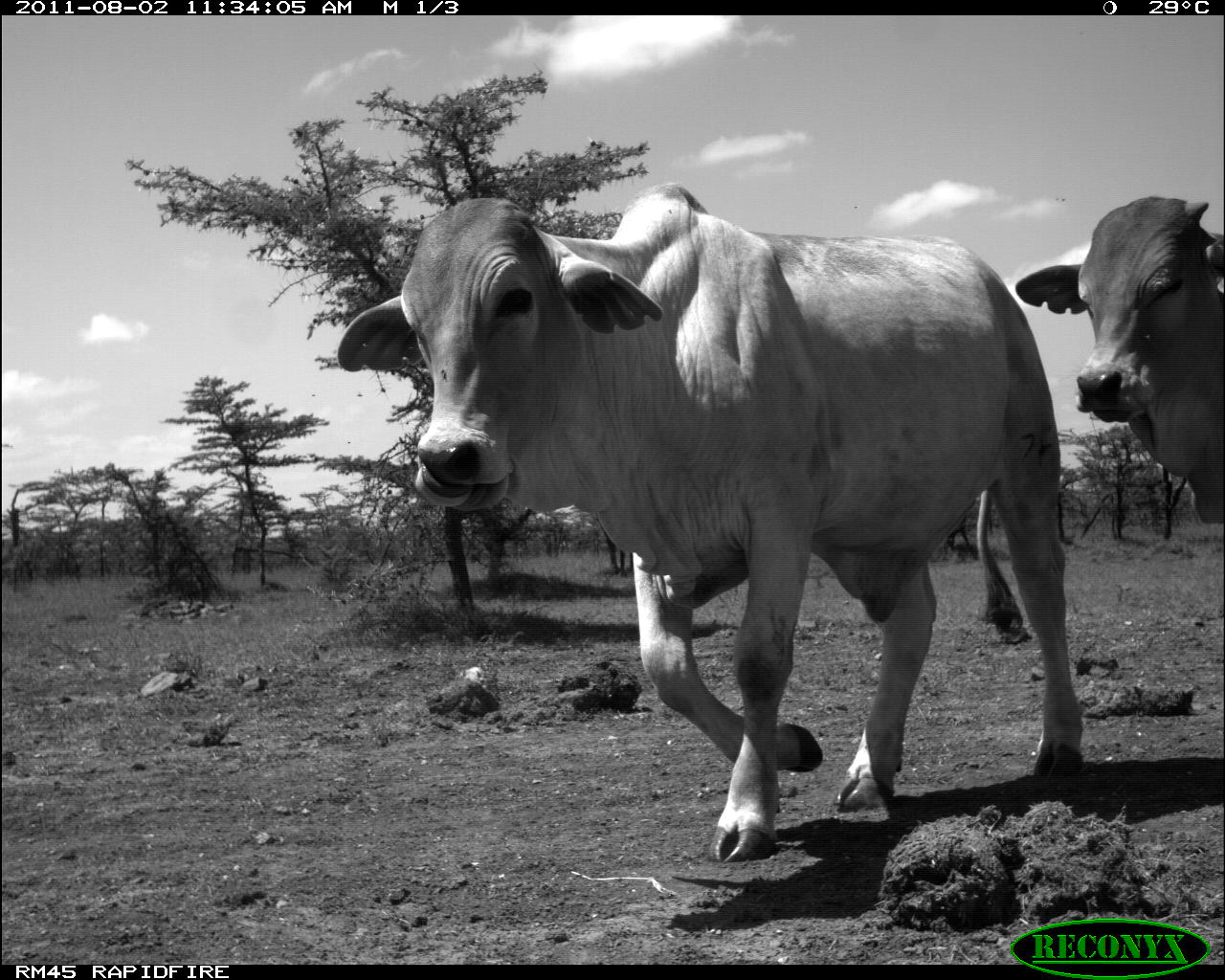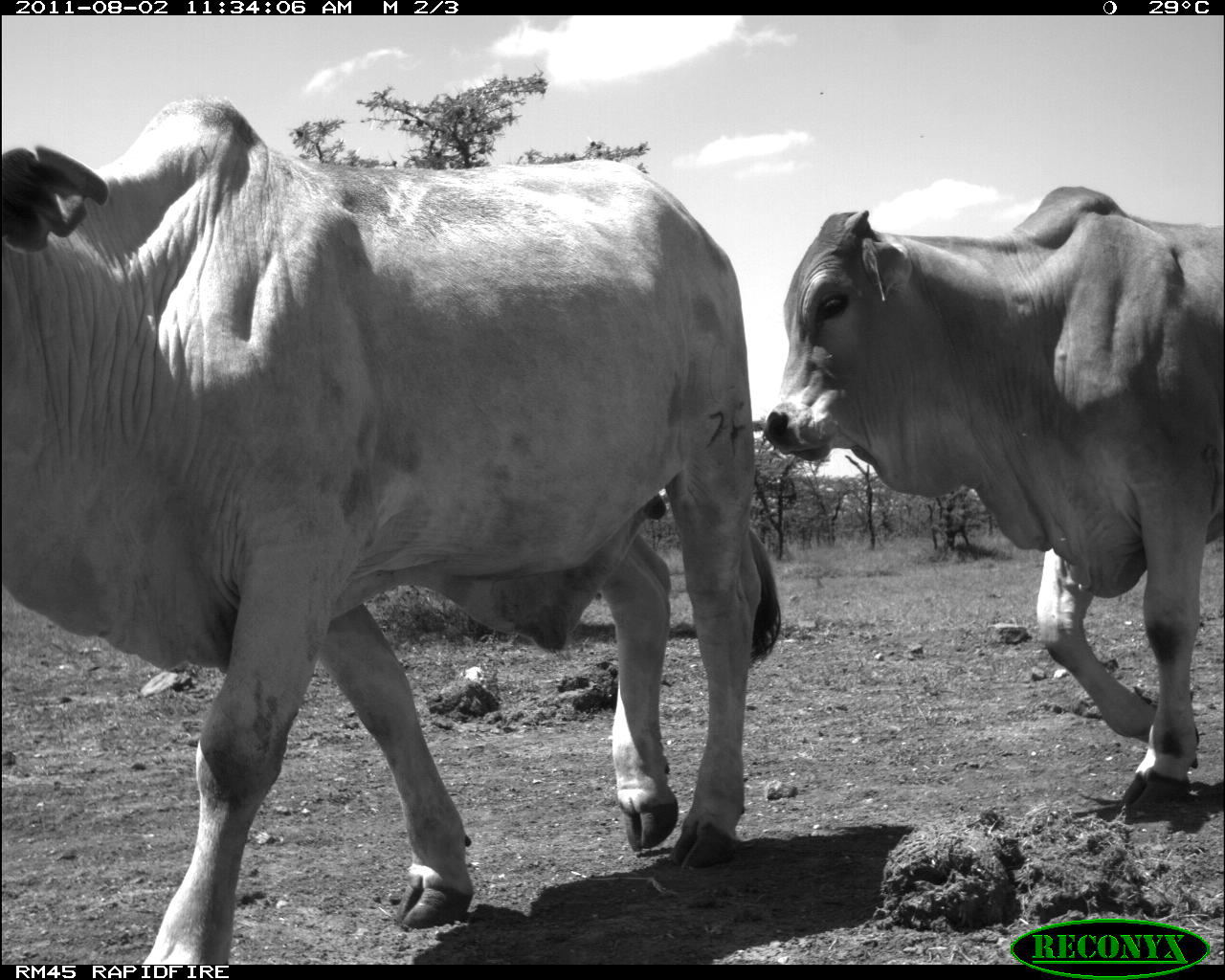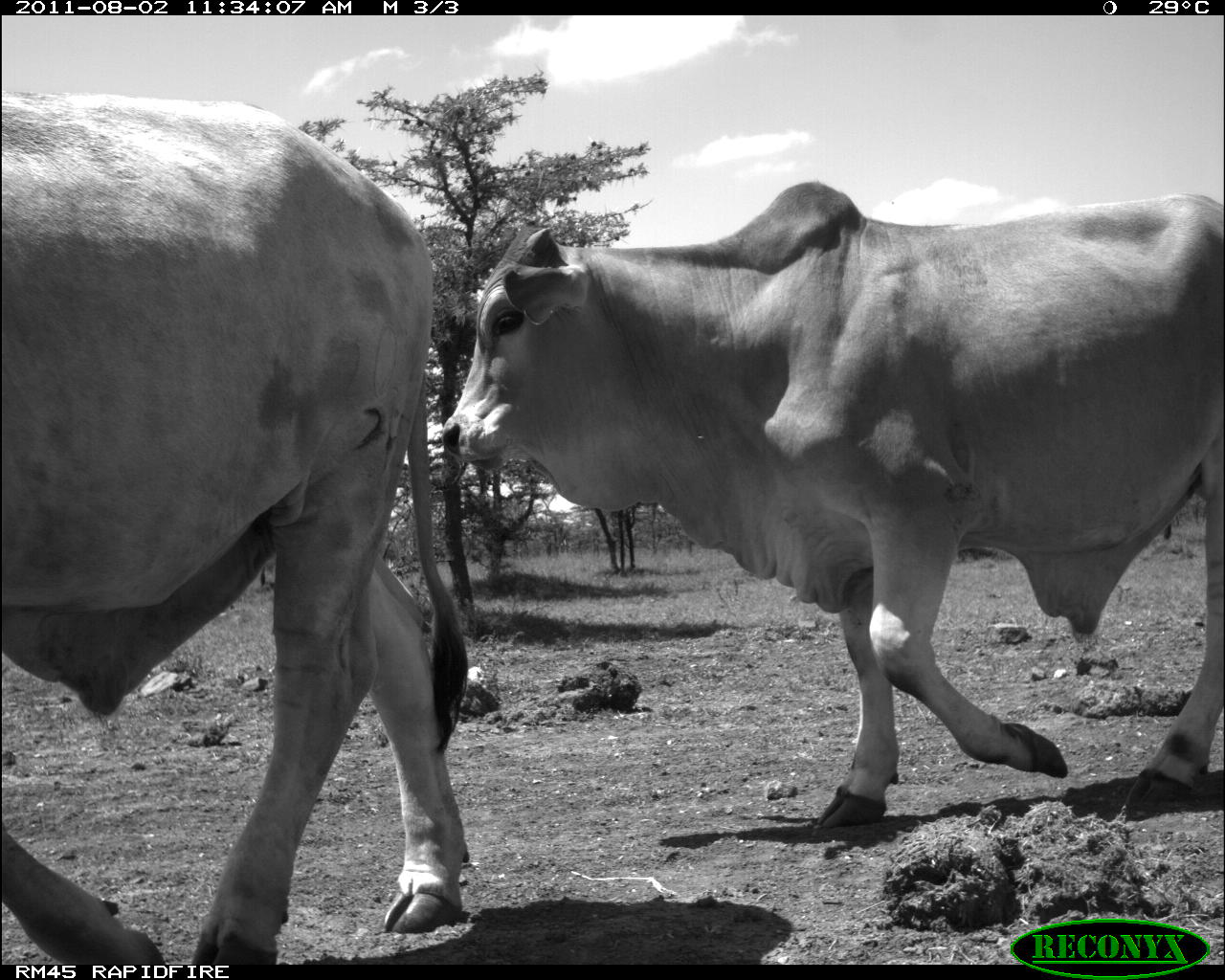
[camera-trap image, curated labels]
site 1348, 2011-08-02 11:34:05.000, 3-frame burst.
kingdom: Animalia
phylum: Chordata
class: Mammalia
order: Artiodactyla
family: Bovidae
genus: Bos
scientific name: Bos taurus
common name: domestic cattle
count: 2